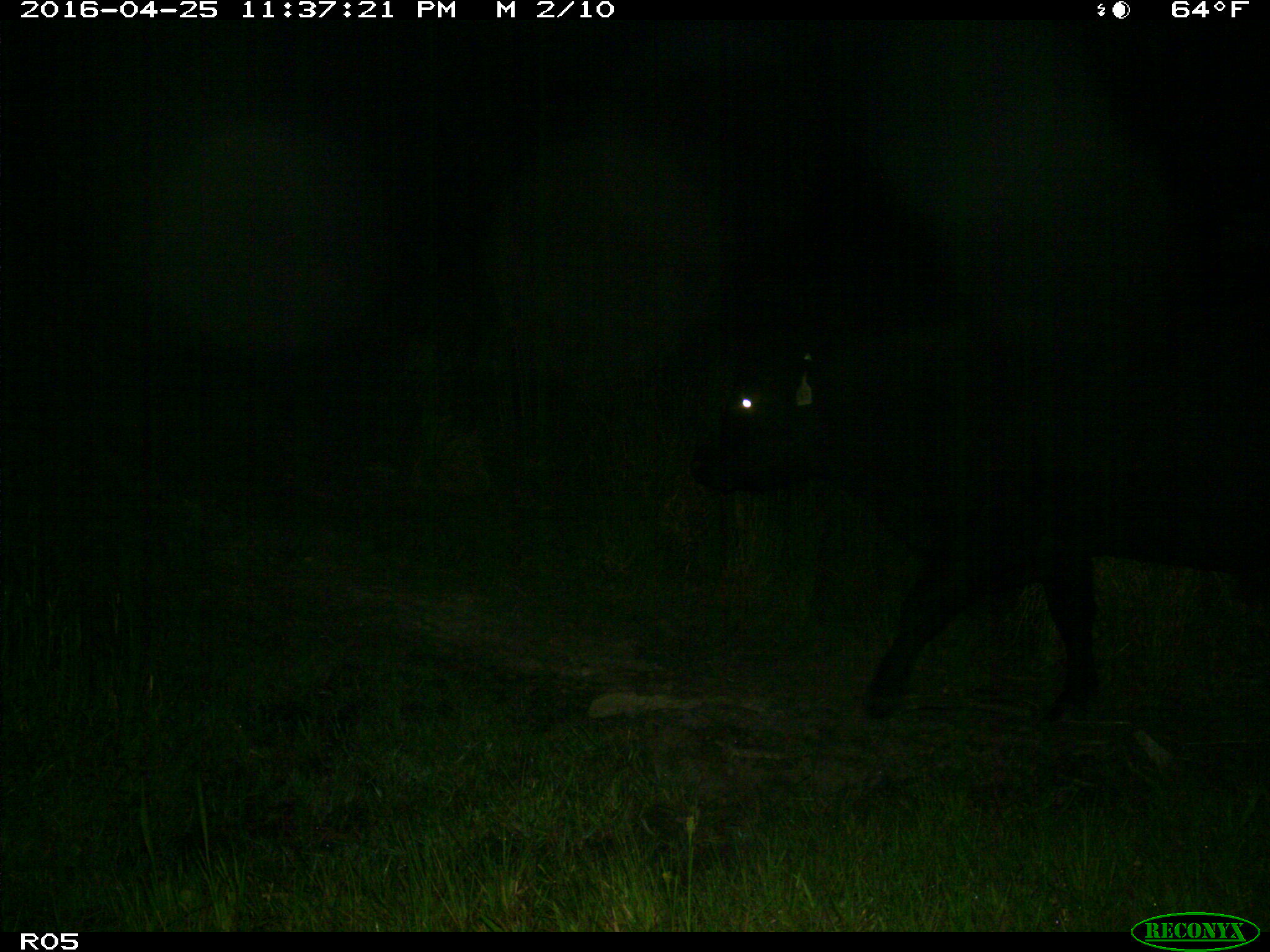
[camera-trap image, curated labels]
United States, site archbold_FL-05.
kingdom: Animalia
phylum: Chordata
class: Mammalia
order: Artiodactyla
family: Bovidae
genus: Bos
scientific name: Bos taurus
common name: domestic cow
Bos taurus (domestic cow).